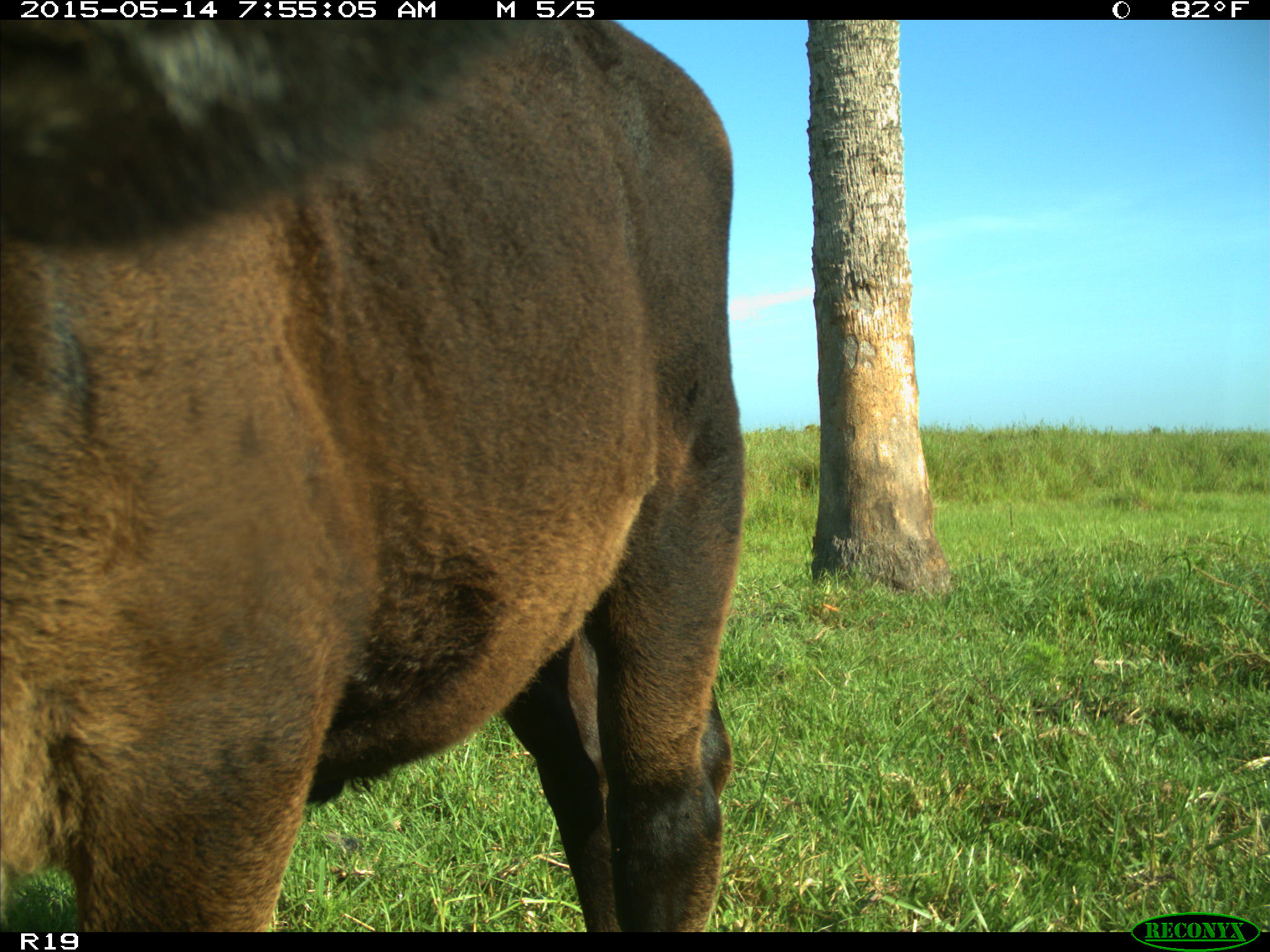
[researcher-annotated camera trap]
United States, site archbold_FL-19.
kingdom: Animalia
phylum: Chordata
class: Mammalia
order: Artiodactyla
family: Bovidae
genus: Bos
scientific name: Bos taurus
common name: domestic cow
Bos taurus (domestic cow).